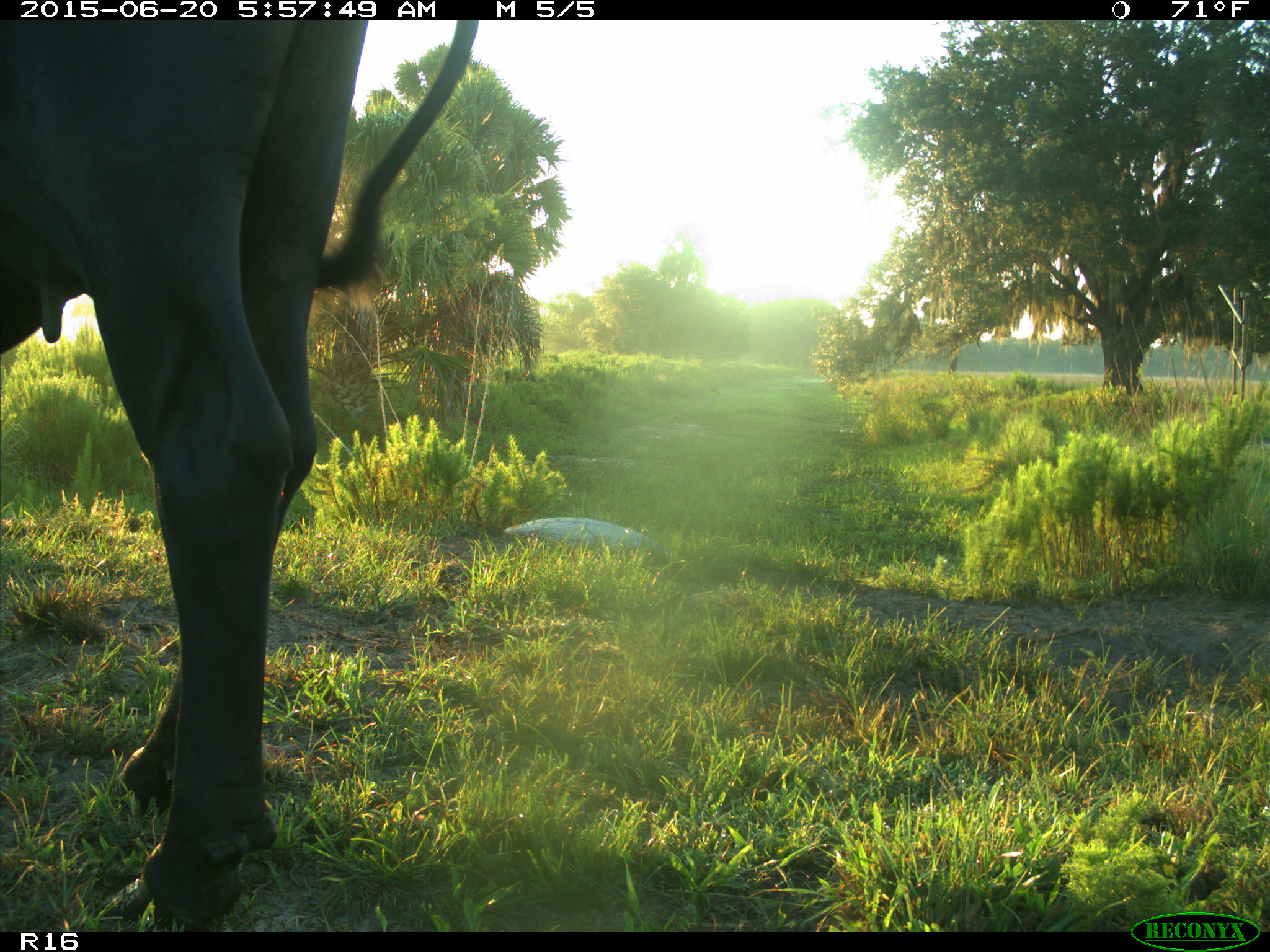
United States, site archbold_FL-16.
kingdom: Animalia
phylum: Chordata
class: Mammalia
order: Artiodactyla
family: Bovidae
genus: Bos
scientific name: Bos taurus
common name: domestic cow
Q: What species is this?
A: Bos taurus (domestic cow).